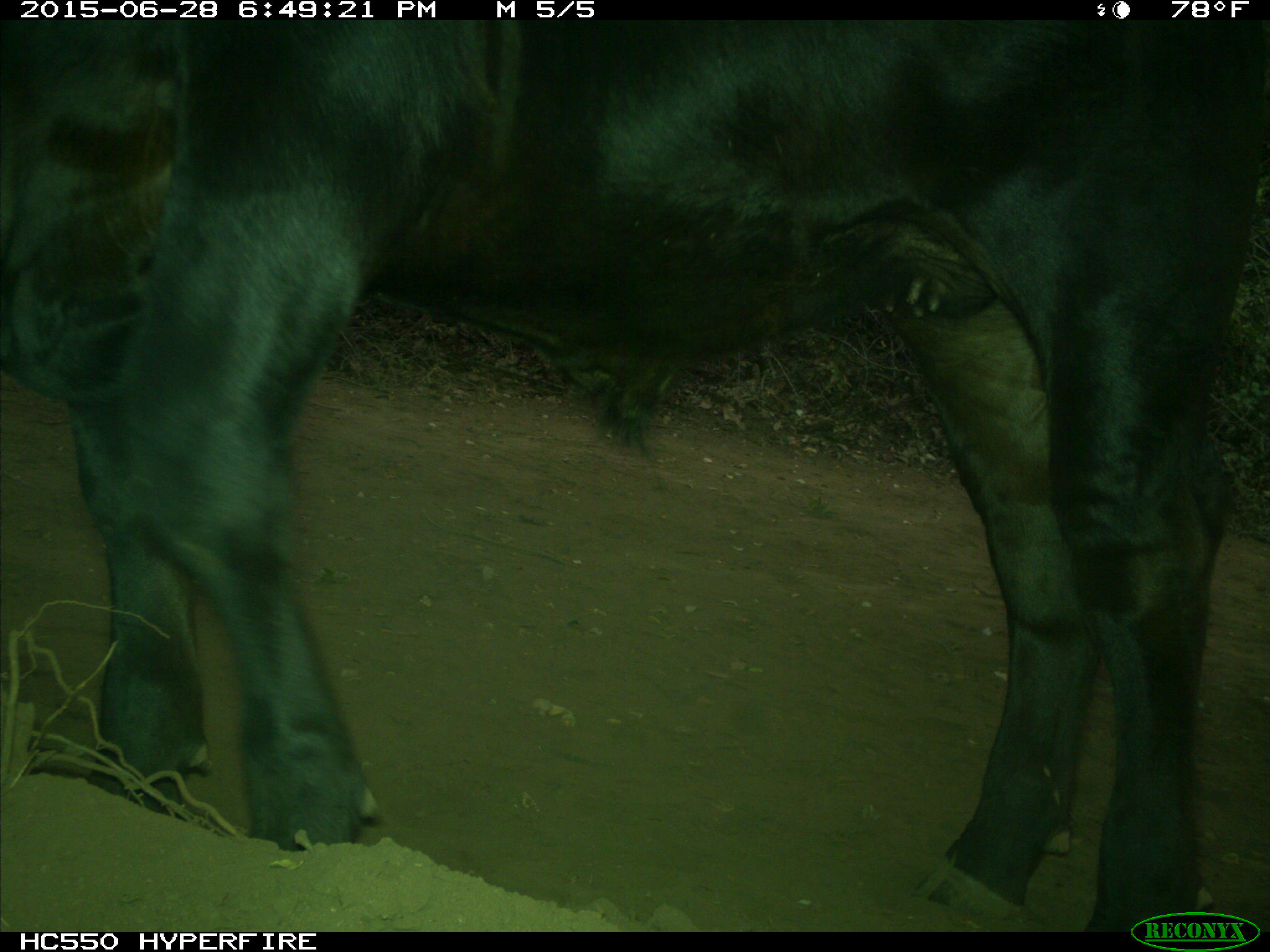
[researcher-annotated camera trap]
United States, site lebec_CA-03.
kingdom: Animalia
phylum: Chordata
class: Mammalia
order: Artiodactyla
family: Bovidae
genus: Bos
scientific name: Bos taurus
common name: domestic cow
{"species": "Bos taurus (domestic cow)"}